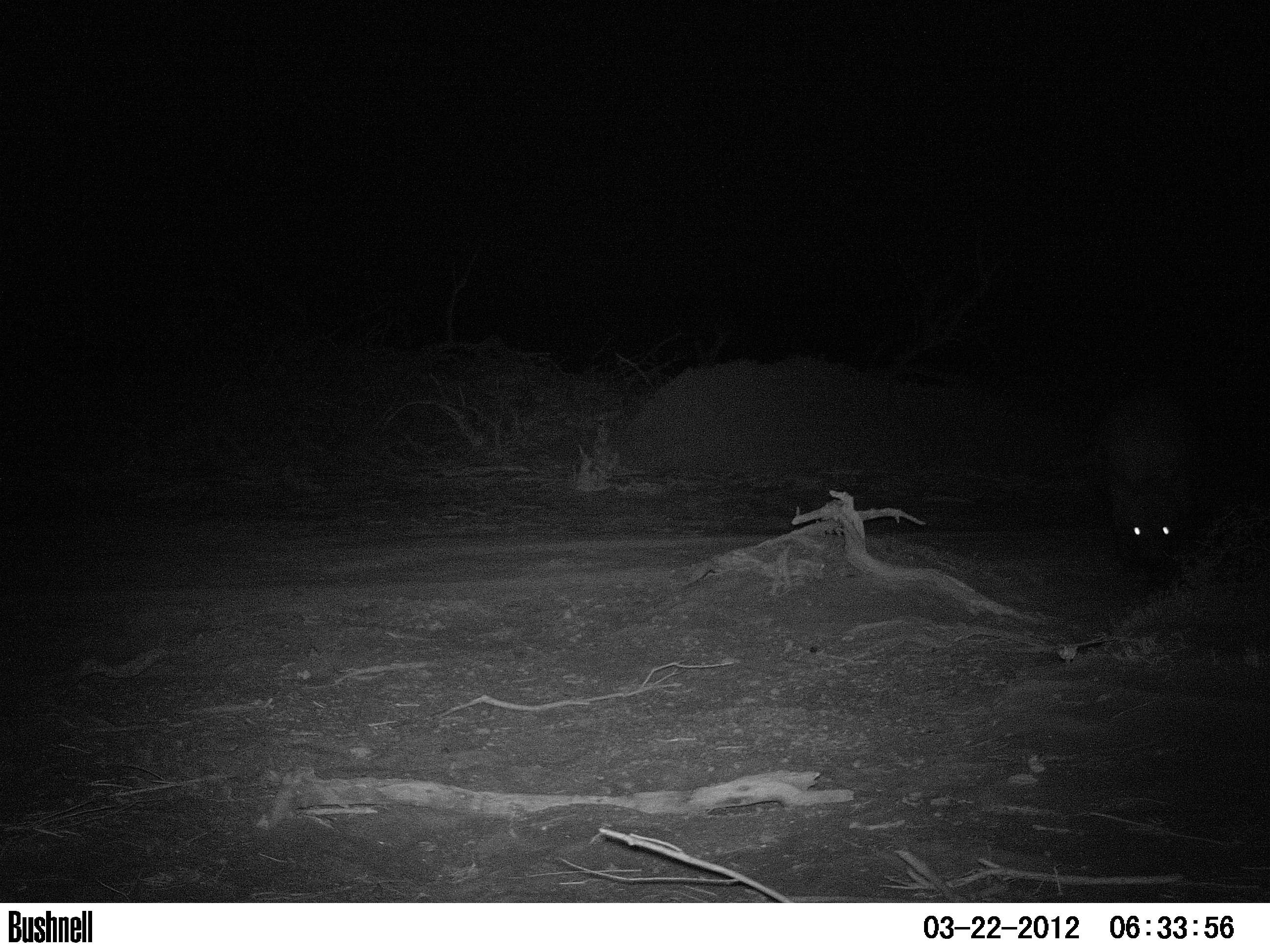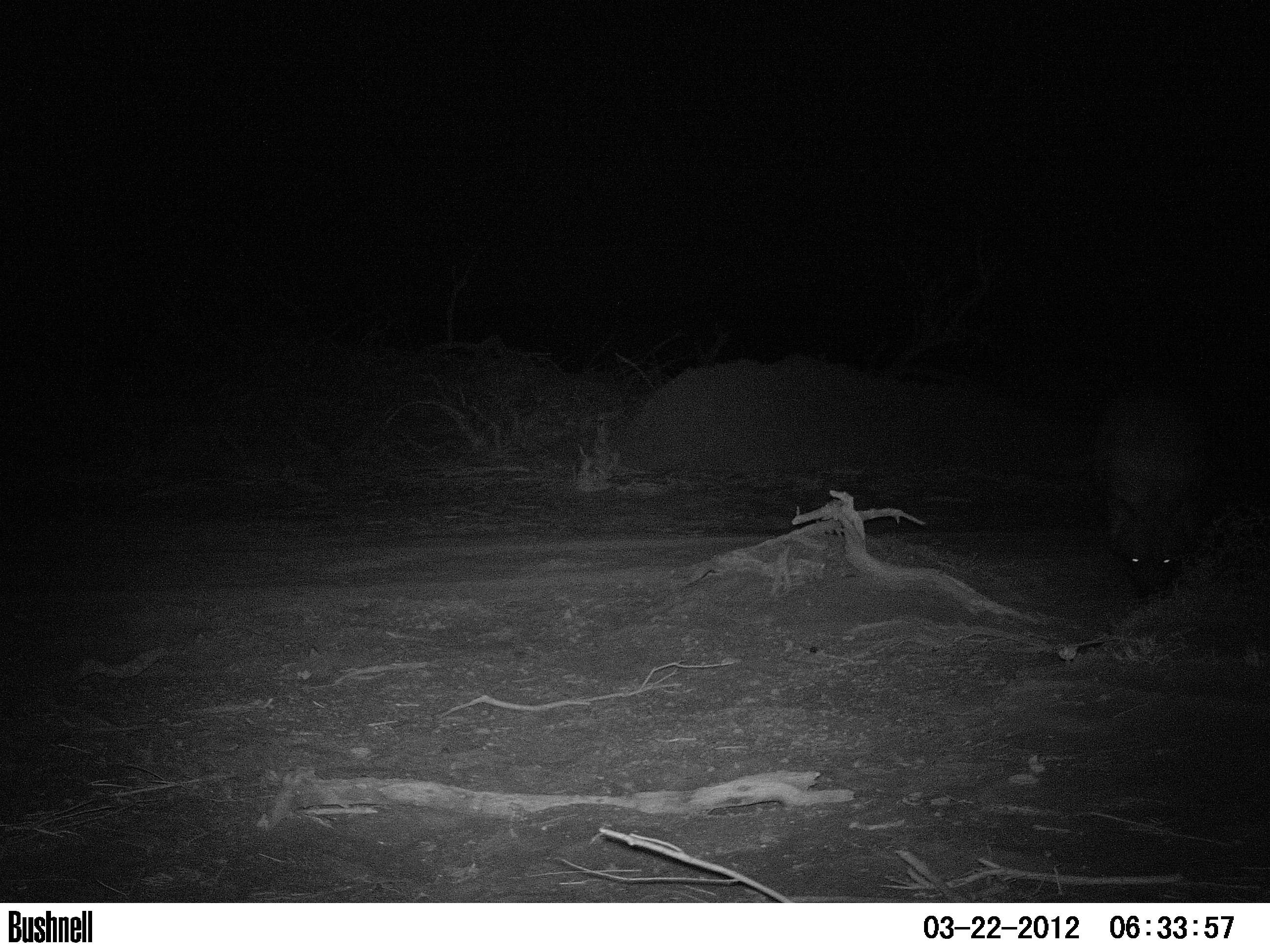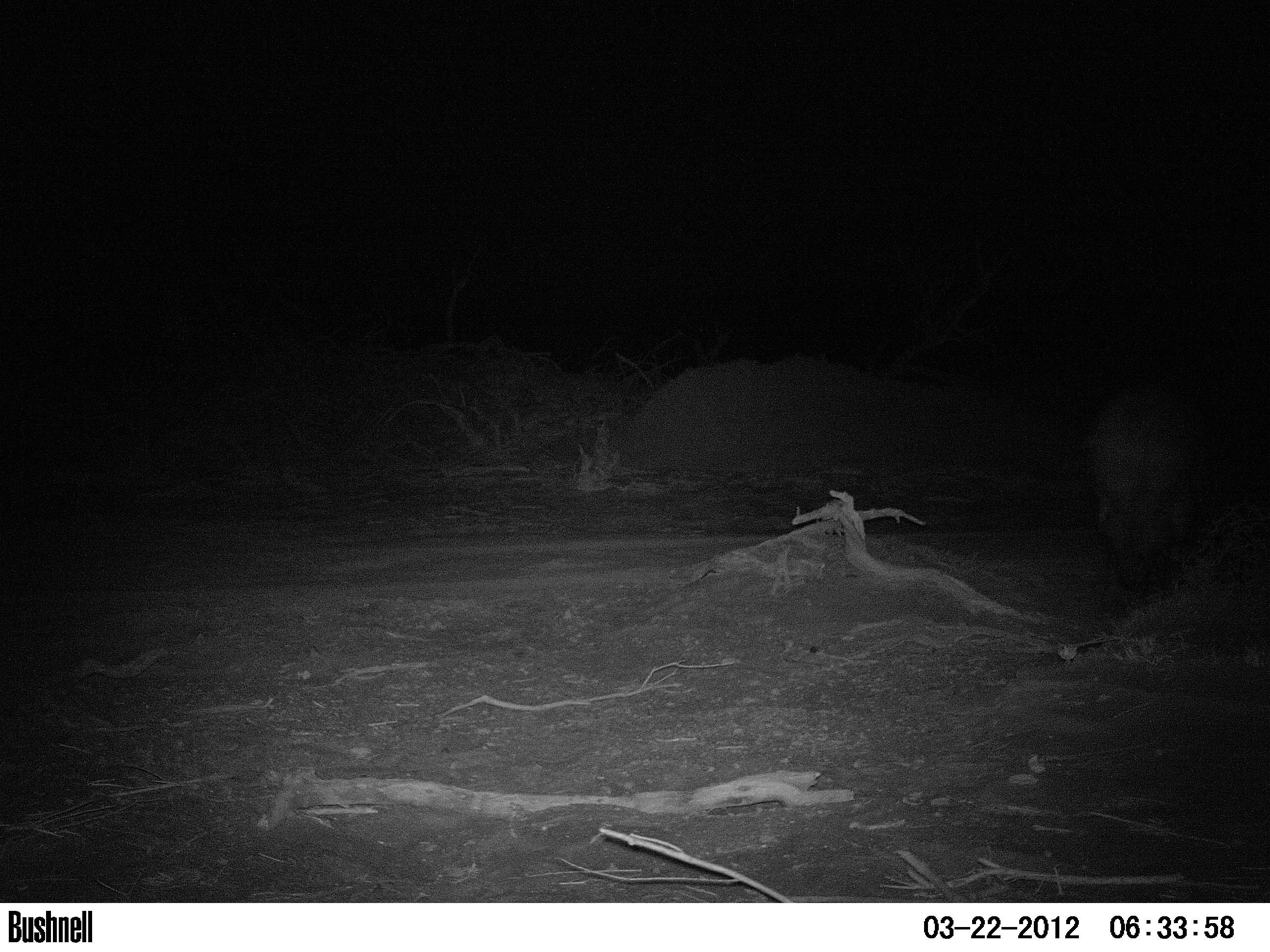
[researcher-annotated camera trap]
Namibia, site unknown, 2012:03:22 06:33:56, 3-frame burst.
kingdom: Animalia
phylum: Chordata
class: Mammalia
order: Carnivora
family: Hyaenidae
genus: Parahyaena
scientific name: Parahyaena brunnea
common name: brown hyena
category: hyaena brunnea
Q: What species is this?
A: Hyaena brunnea (brown hyena) (Parahyaena brunnea).